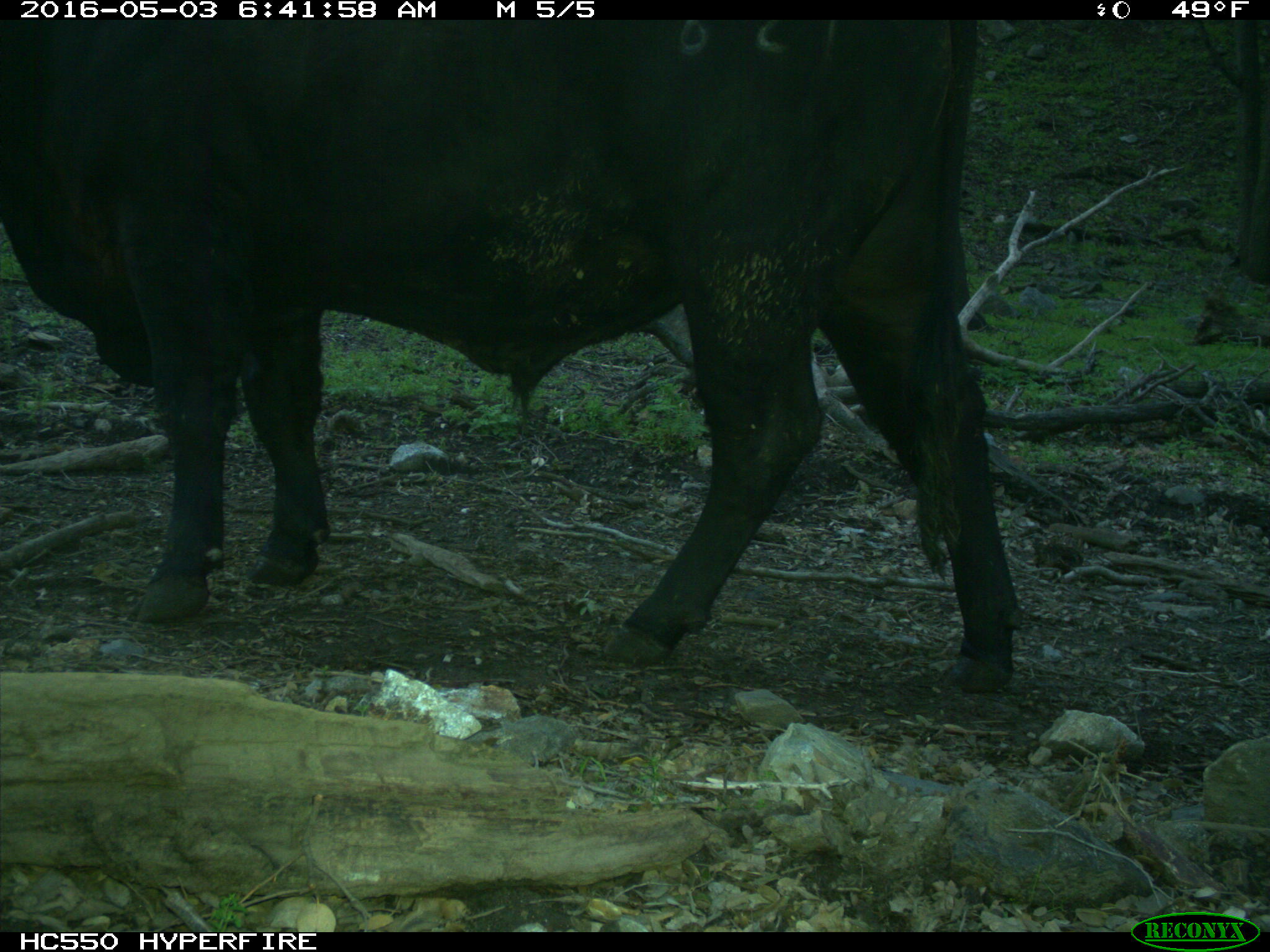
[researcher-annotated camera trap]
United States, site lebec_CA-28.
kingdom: Animalia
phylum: Chordata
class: Mammalia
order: Artiodactyla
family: Bovidae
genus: Bos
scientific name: Bos taurus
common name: domestic cow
Bos taurus (domestic cow).